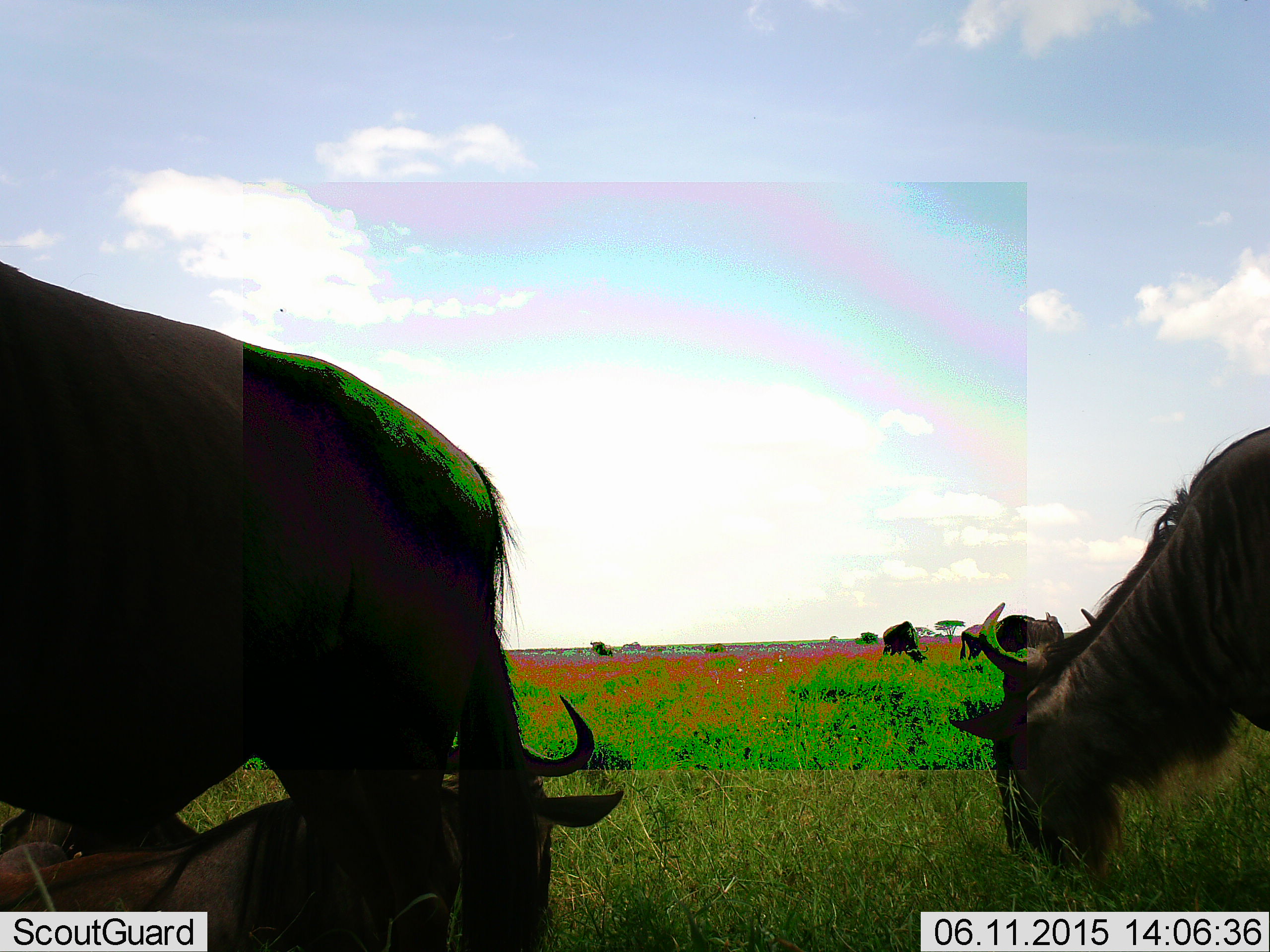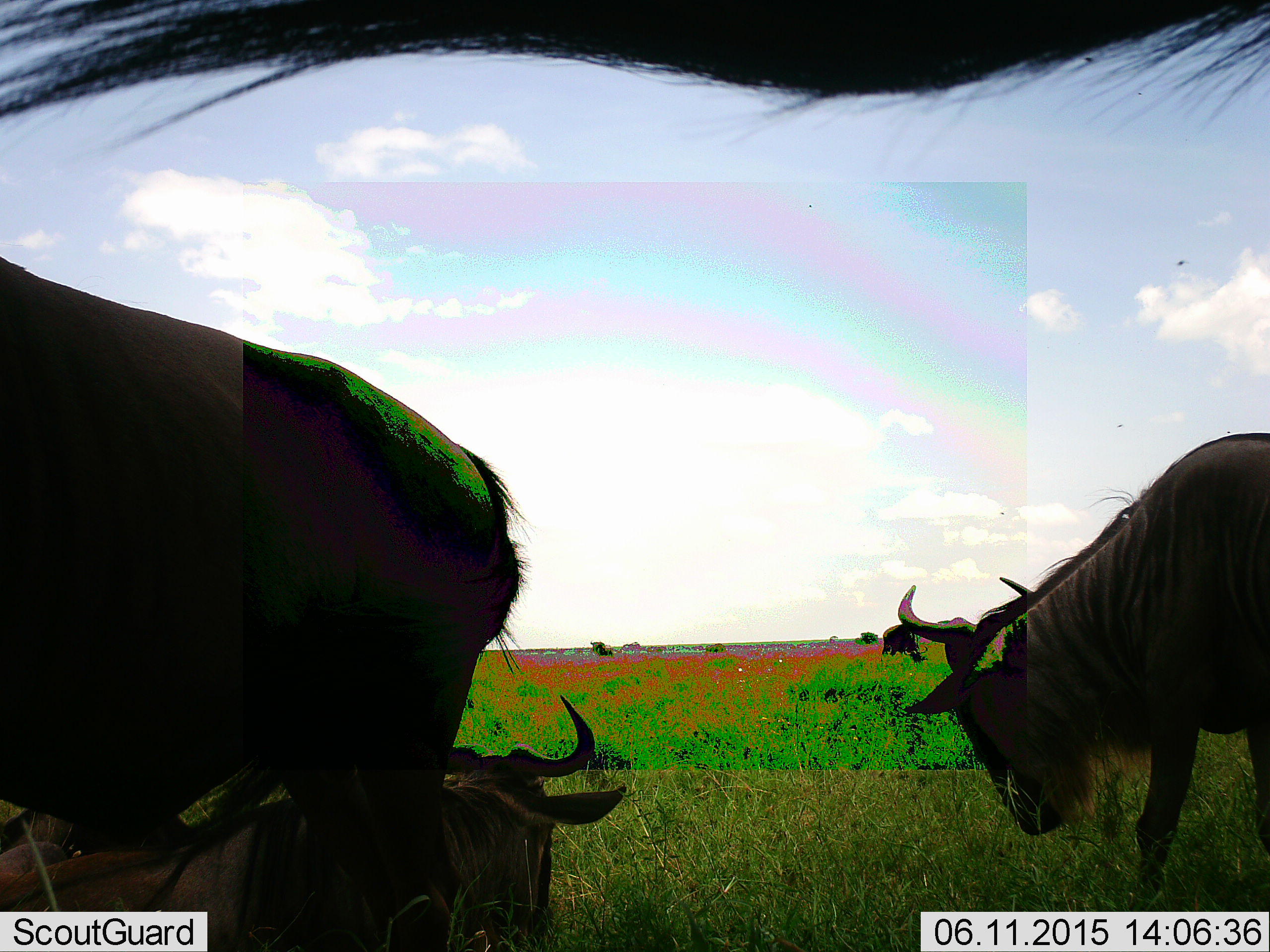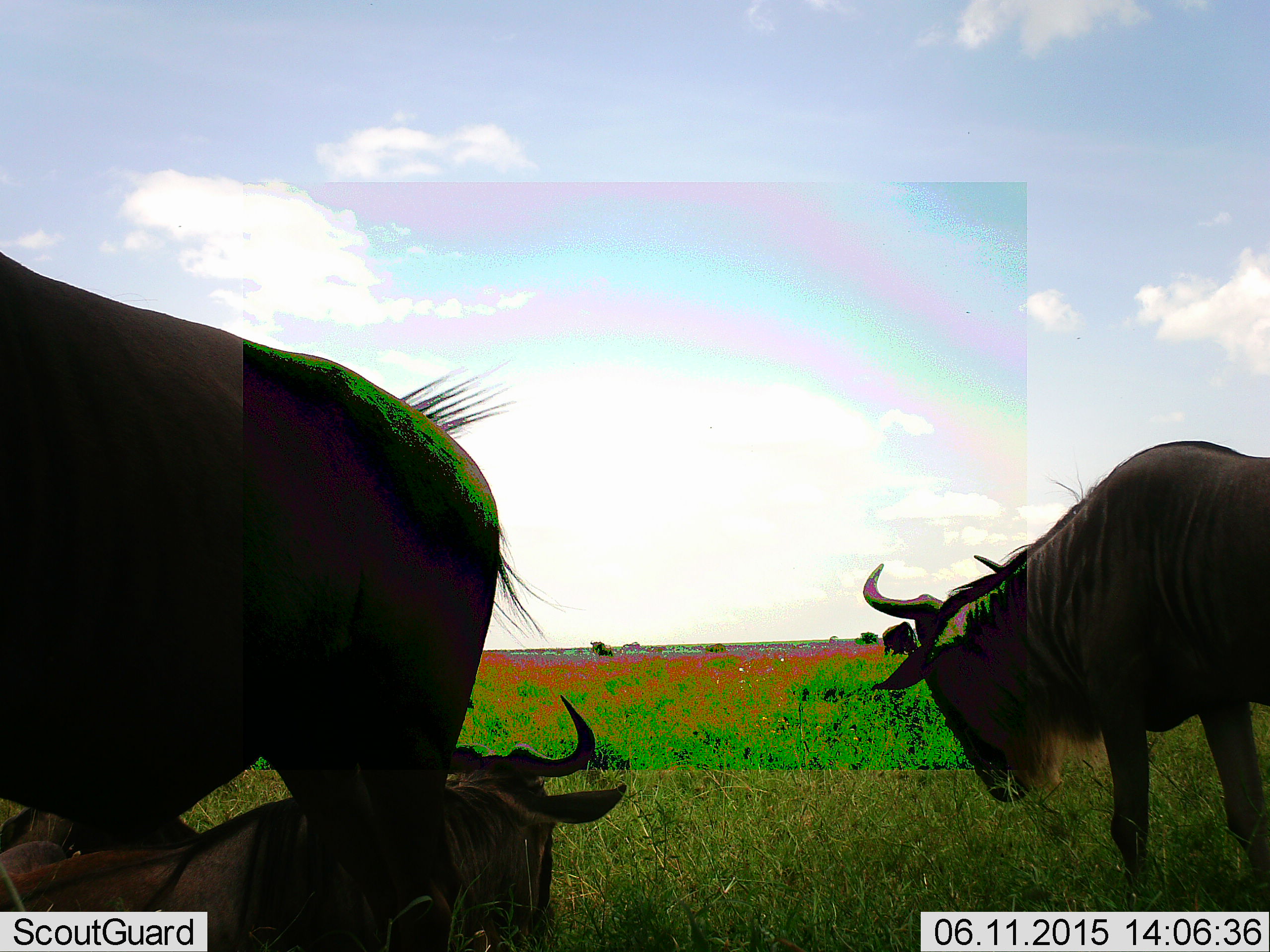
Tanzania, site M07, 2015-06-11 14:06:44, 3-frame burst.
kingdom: Animalia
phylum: Chordata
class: Mammalia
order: Artiodactyla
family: Bovidae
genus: Connochaetes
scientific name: Connochaetes taurinus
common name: blue wildebeest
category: wildebeest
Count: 5.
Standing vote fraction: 40%.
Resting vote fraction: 60%.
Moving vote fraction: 10%.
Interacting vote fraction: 0%.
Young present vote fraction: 0%.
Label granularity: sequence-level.